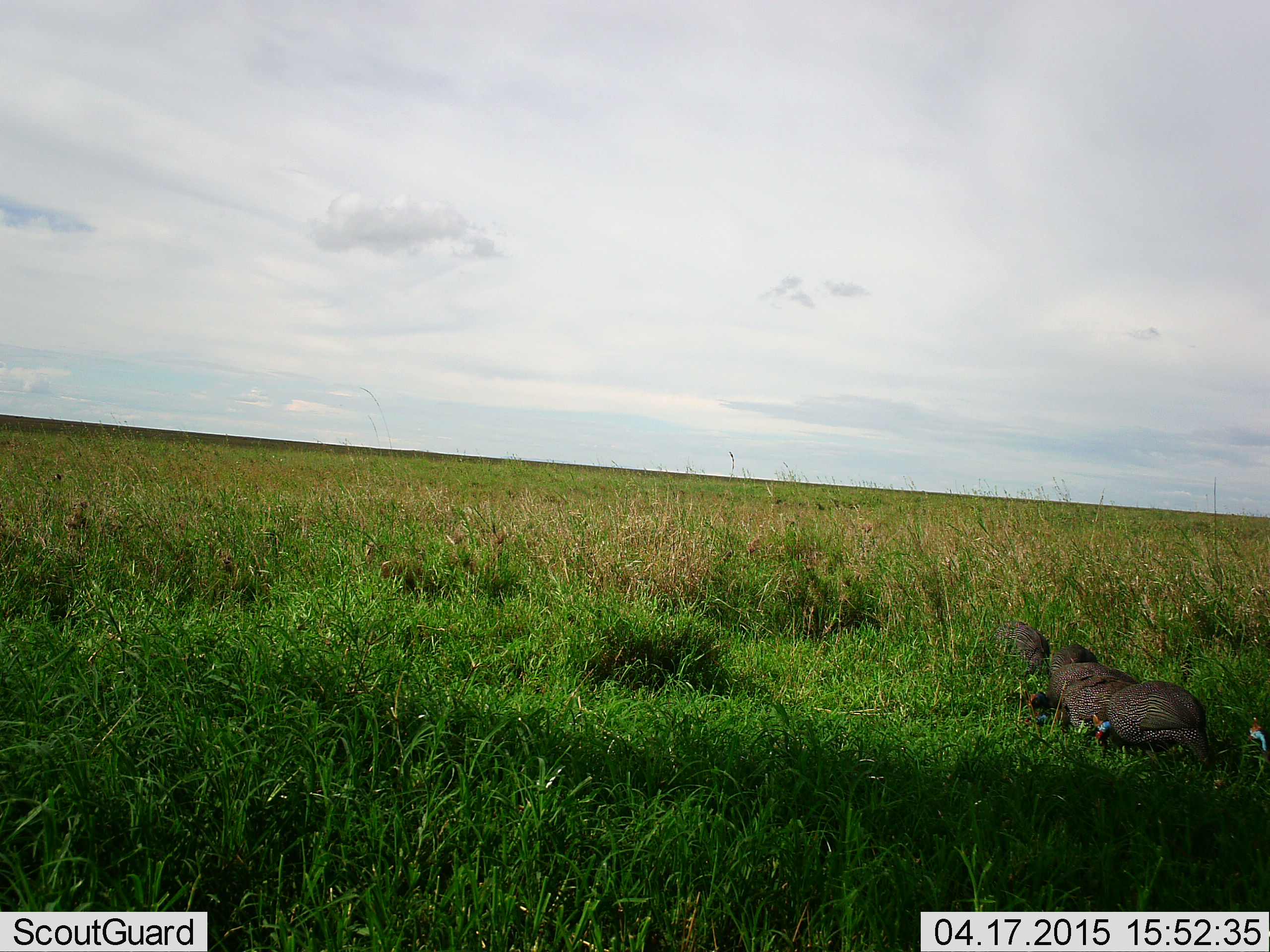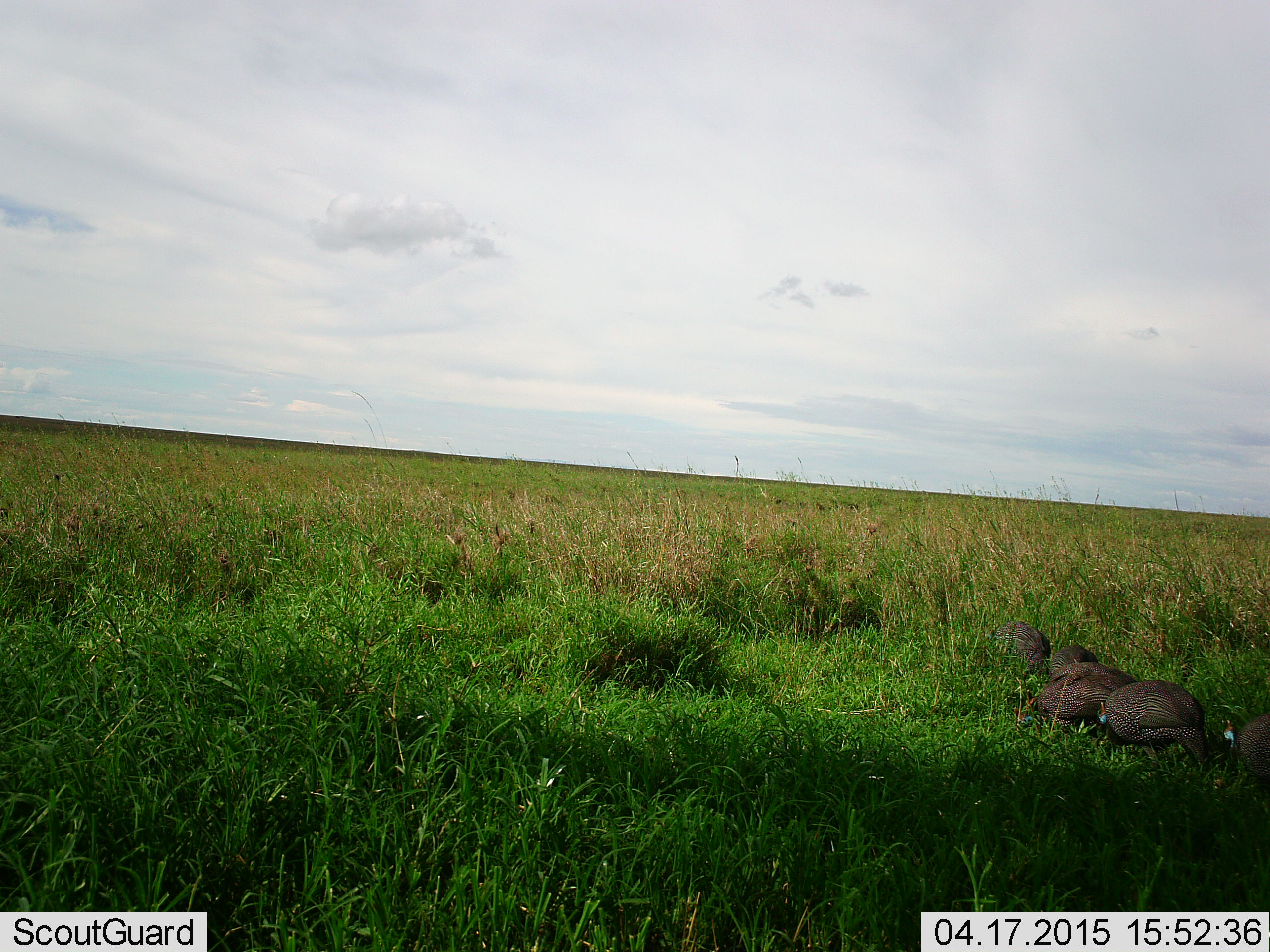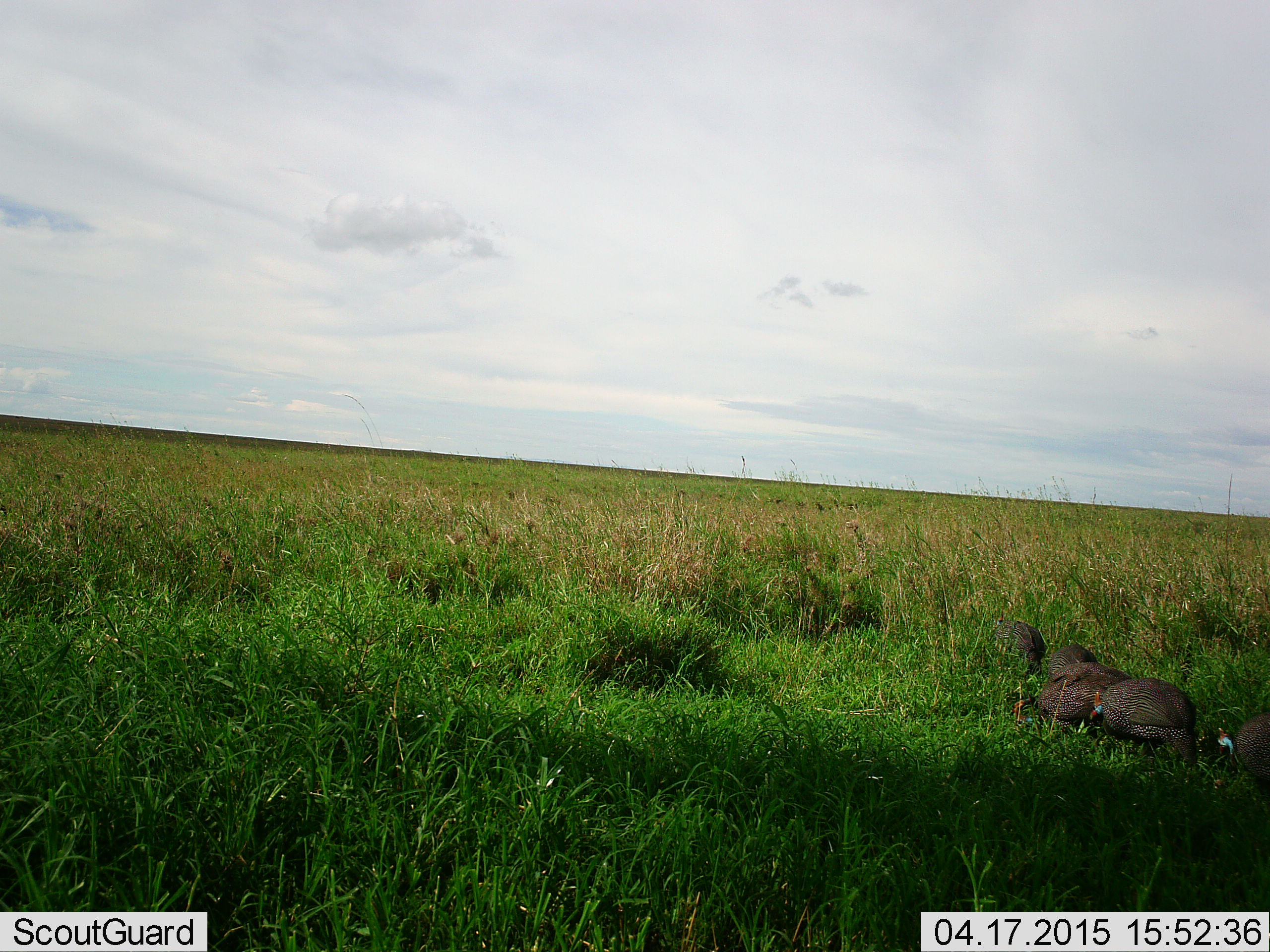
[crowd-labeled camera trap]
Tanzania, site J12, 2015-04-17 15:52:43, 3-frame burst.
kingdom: Animalia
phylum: Chordata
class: Aves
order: Galliformes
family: Numididae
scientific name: Numididae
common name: guinea fowl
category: guineafowl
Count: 5.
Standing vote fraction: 10%.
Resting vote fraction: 10%.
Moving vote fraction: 30%.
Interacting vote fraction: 0%.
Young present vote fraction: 0%.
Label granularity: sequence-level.